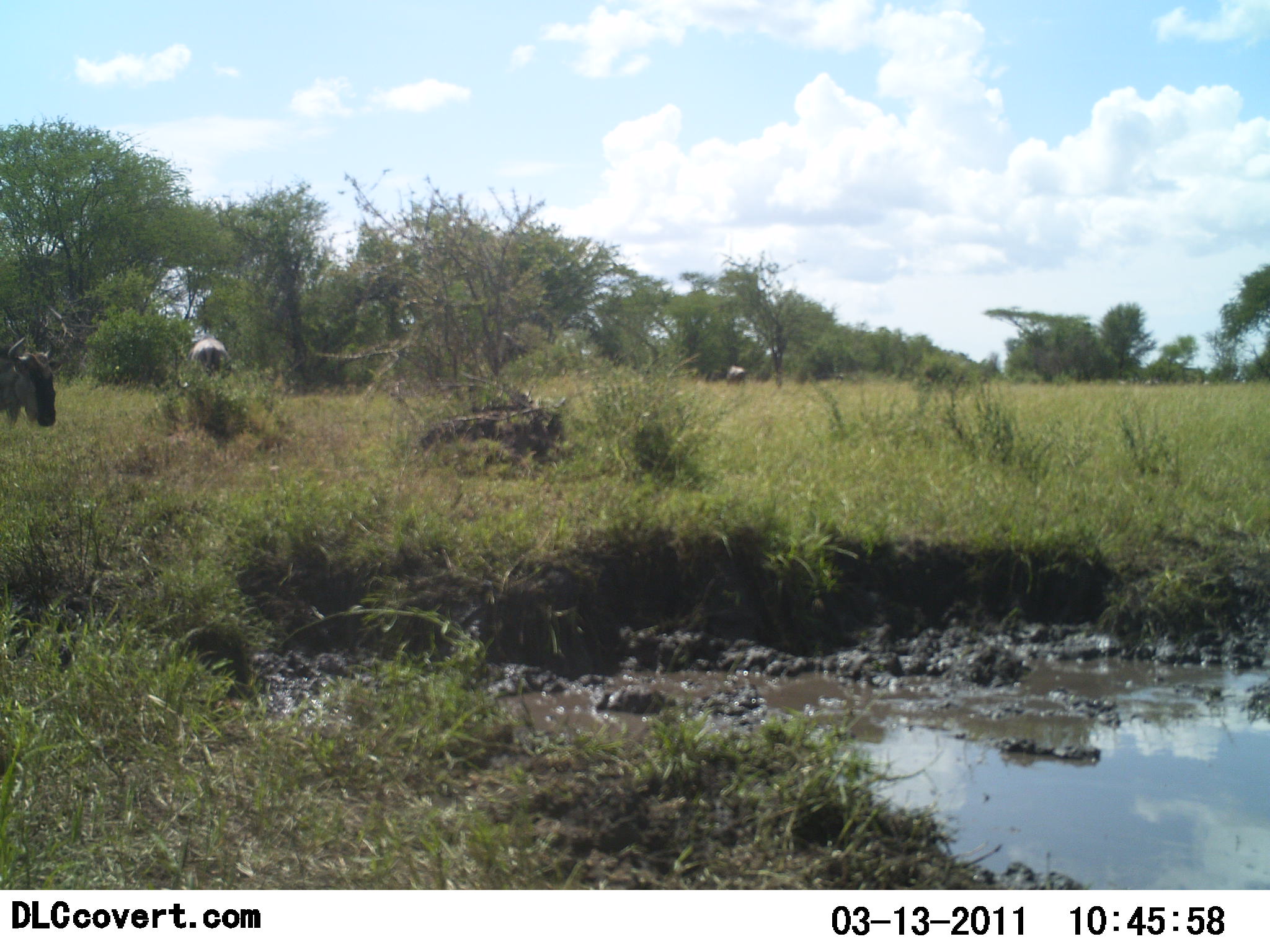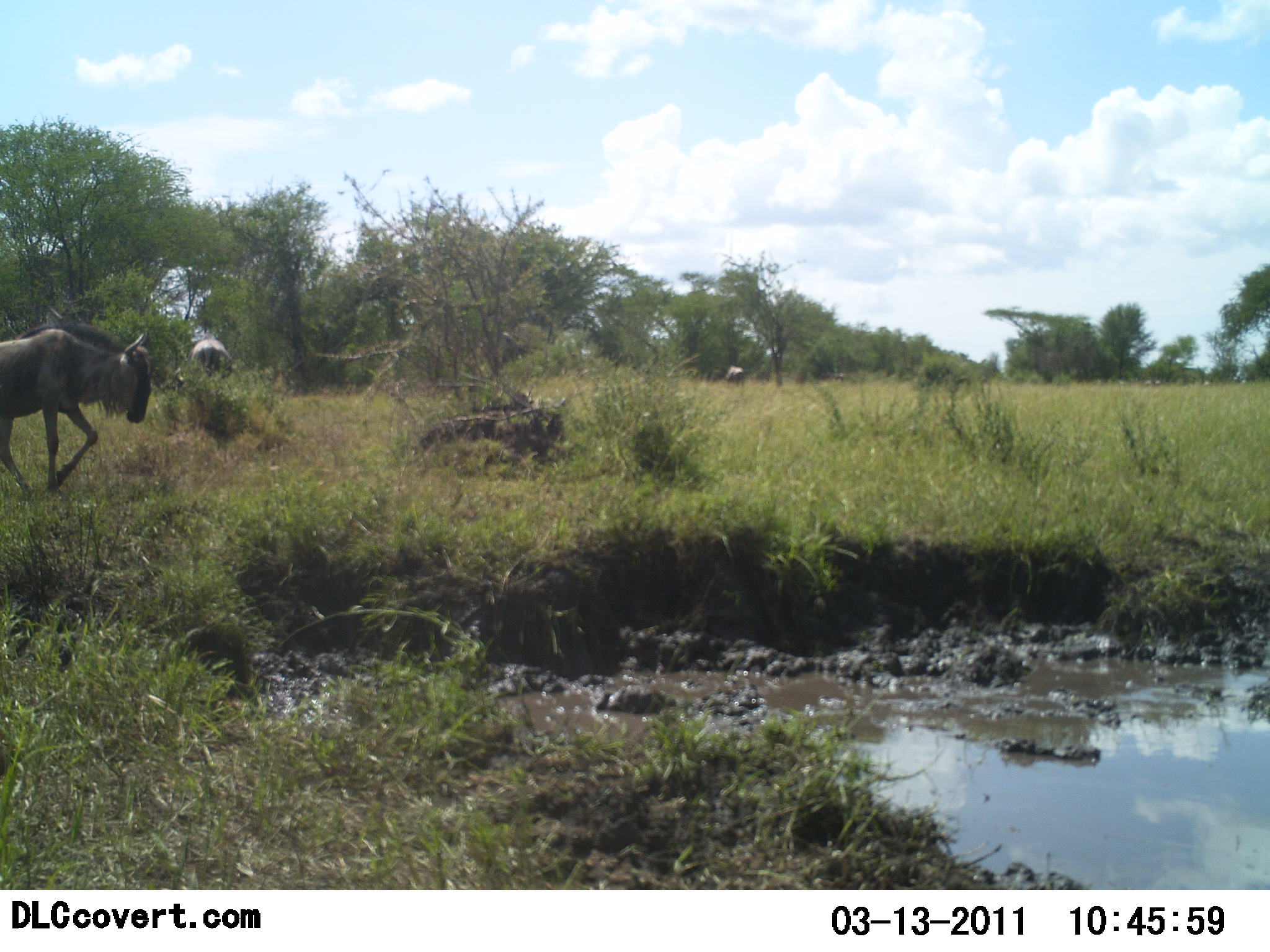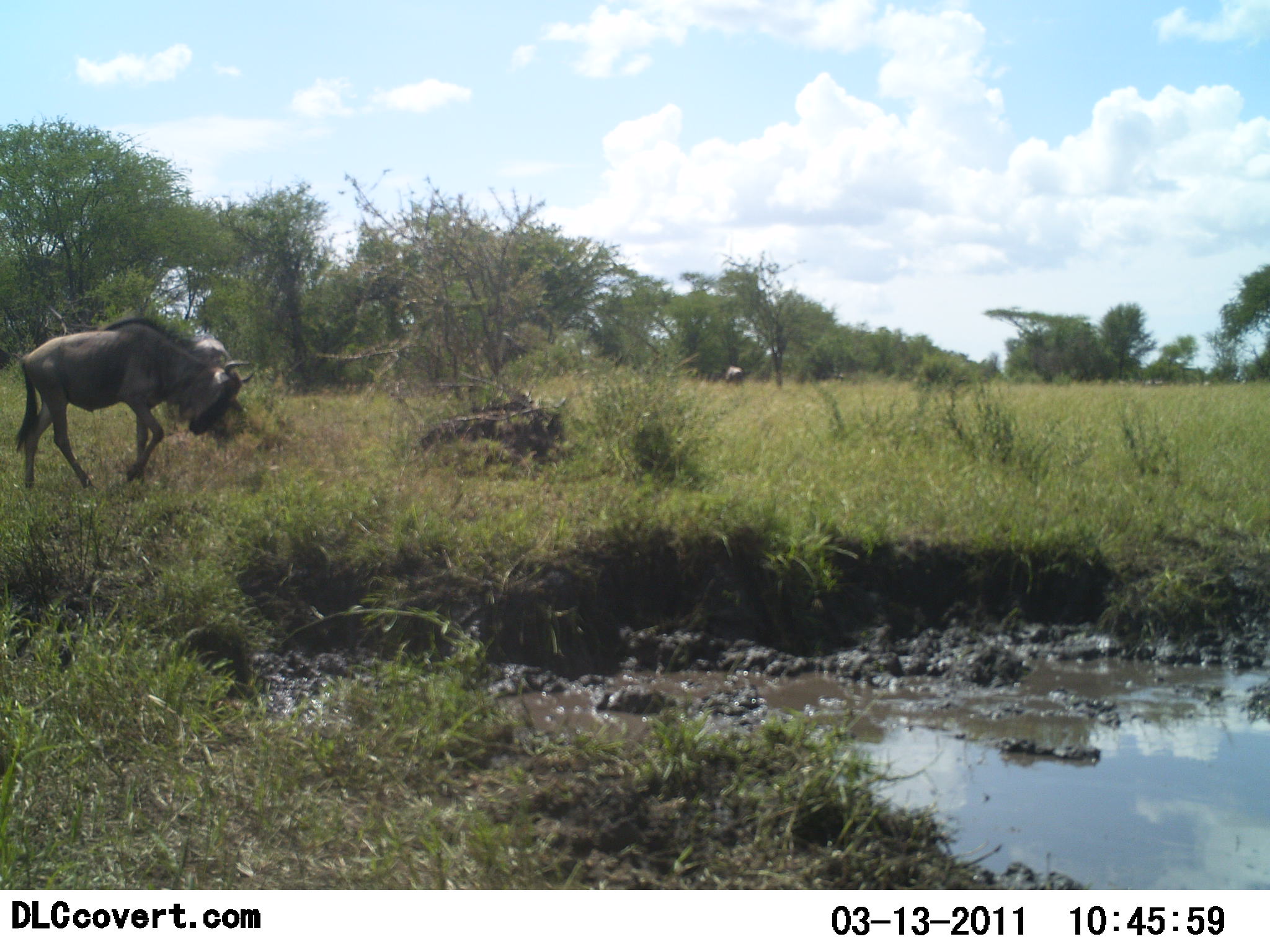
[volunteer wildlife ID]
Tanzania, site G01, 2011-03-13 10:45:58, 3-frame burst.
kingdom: Animalia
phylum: Chordata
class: Mammalia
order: Artiodactyla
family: Bovidae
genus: Connochaetes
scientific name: Connochaetes taurinus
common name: blue wildebeest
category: wildebeest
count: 1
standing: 12%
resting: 6%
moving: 81%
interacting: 0%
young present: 0%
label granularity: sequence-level